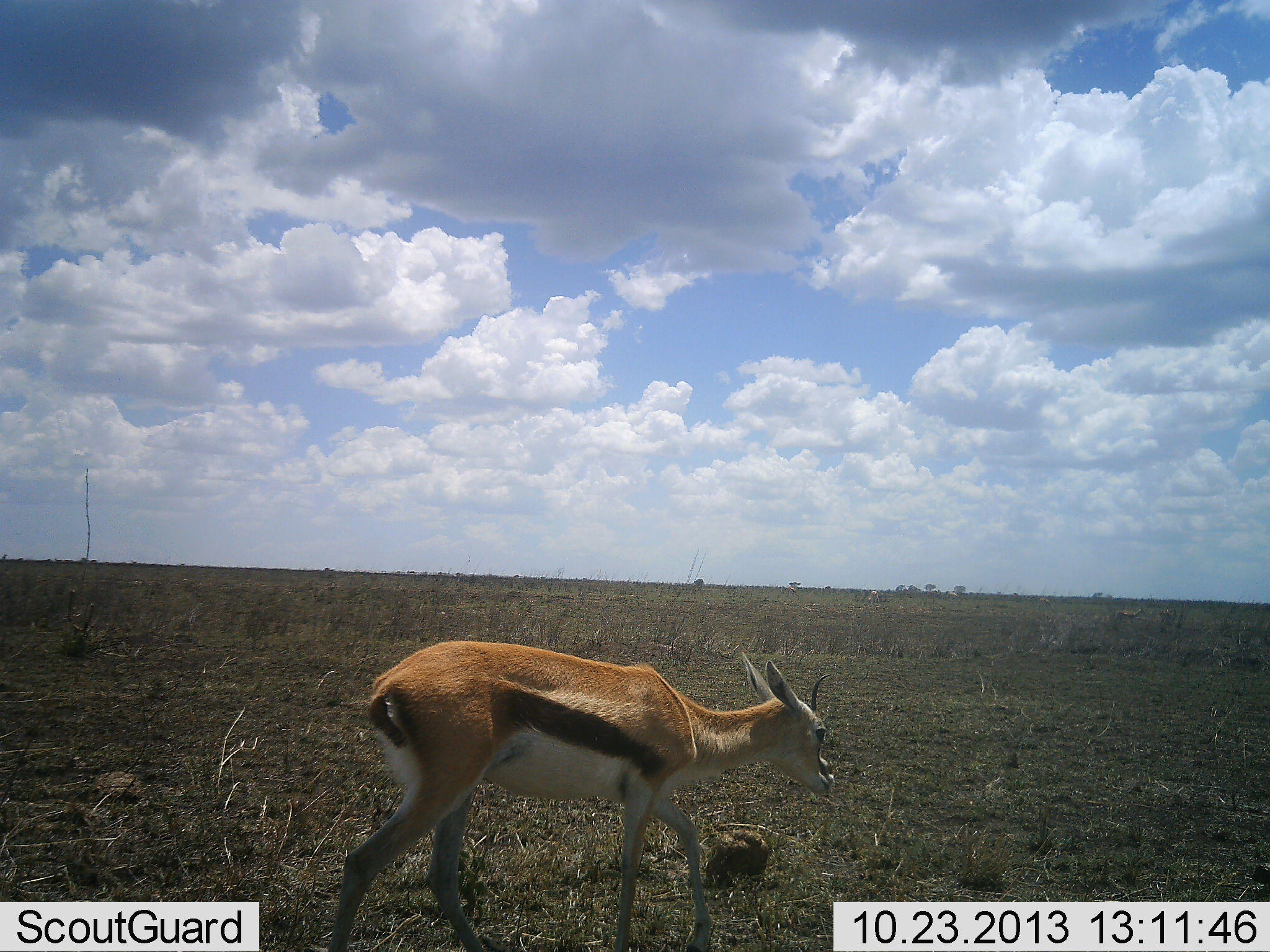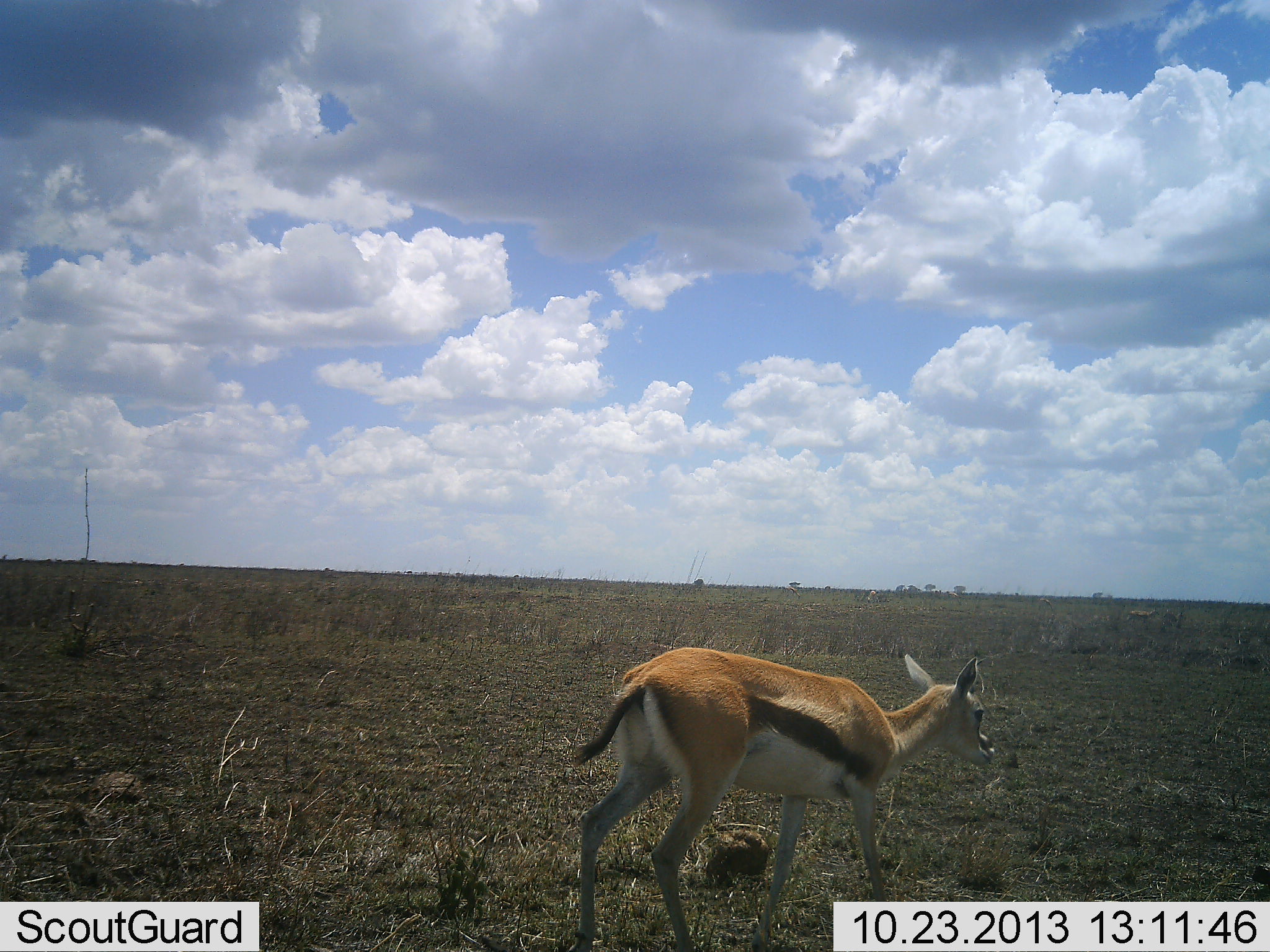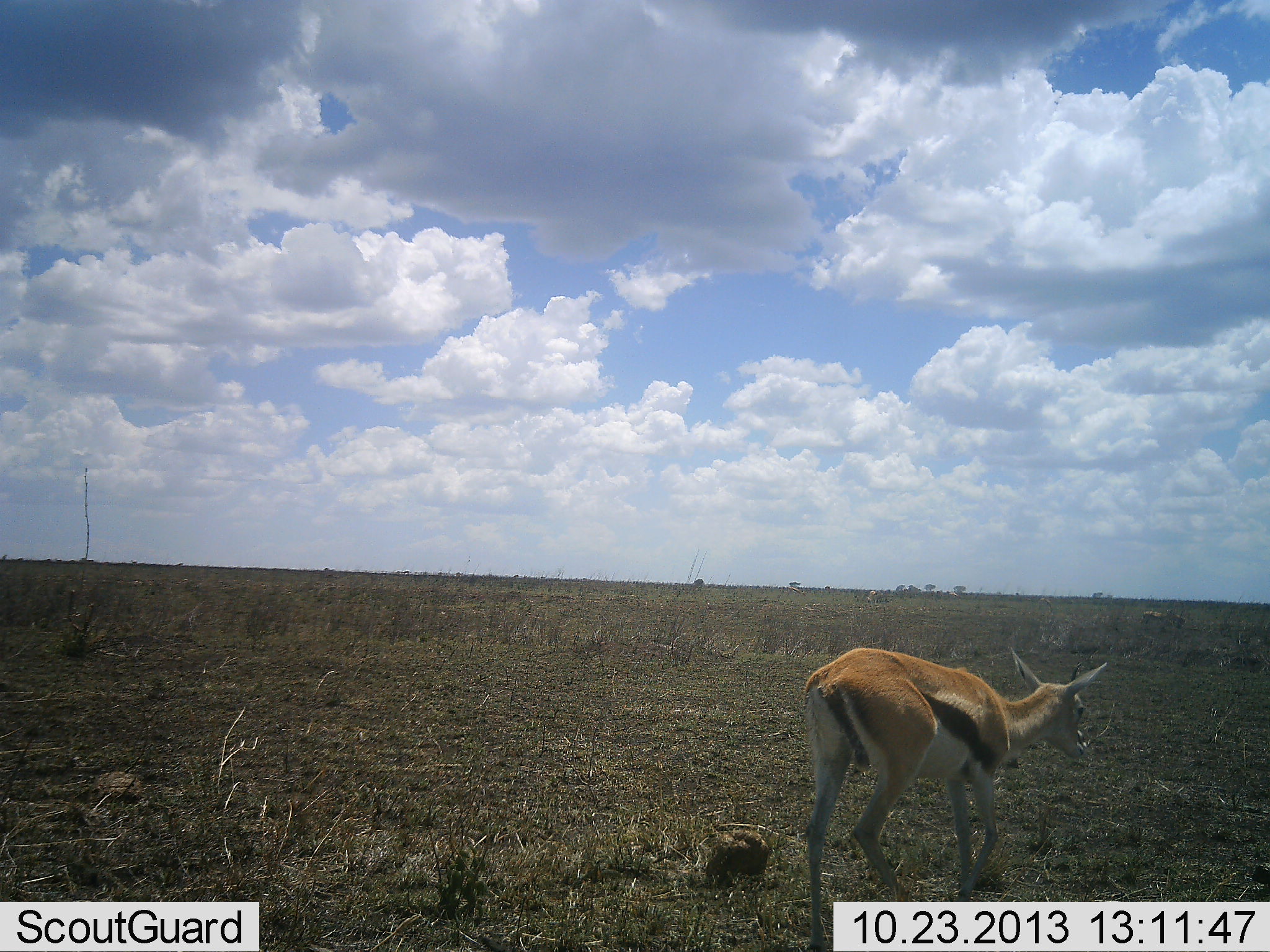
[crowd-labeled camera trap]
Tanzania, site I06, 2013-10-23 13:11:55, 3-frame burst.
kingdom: Animalia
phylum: Chordata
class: Mammalia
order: Artiodactyla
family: Bovidae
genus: Eudorcas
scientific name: Eudorcas thomsonii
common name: thomson's gazelle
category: gazellethomsons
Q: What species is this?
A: Gazellethomsons (thomson's gazelle) (Eudorcas thomsonii).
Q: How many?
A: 1.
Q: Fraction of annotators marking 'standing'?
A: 0%.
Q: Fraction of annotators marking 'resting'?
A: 0%.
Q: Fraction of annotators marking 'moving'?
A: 100%.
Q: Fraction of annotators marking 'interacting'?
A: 0%.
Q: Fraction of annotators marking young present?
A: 0%.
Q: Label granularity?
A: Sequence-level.